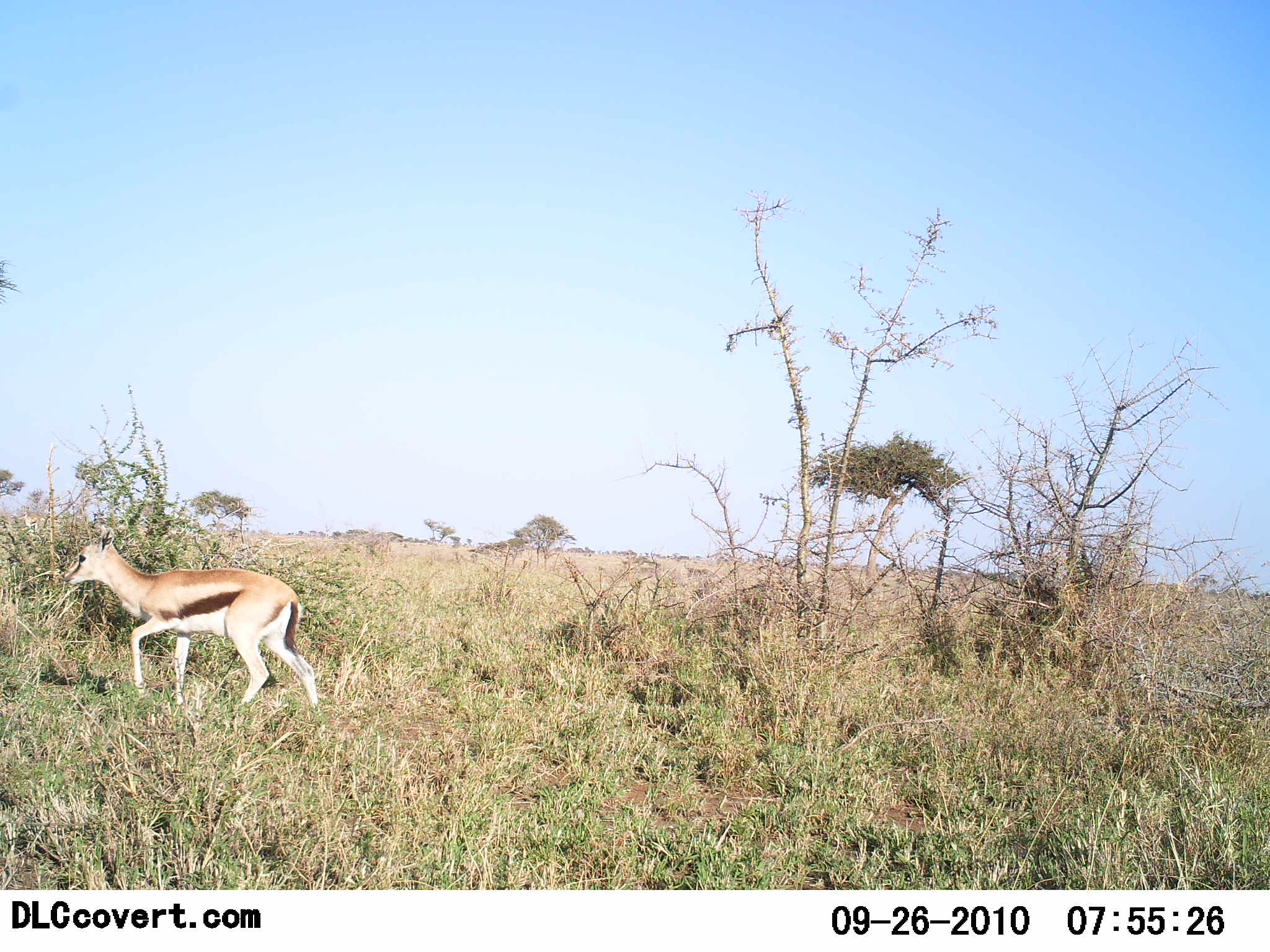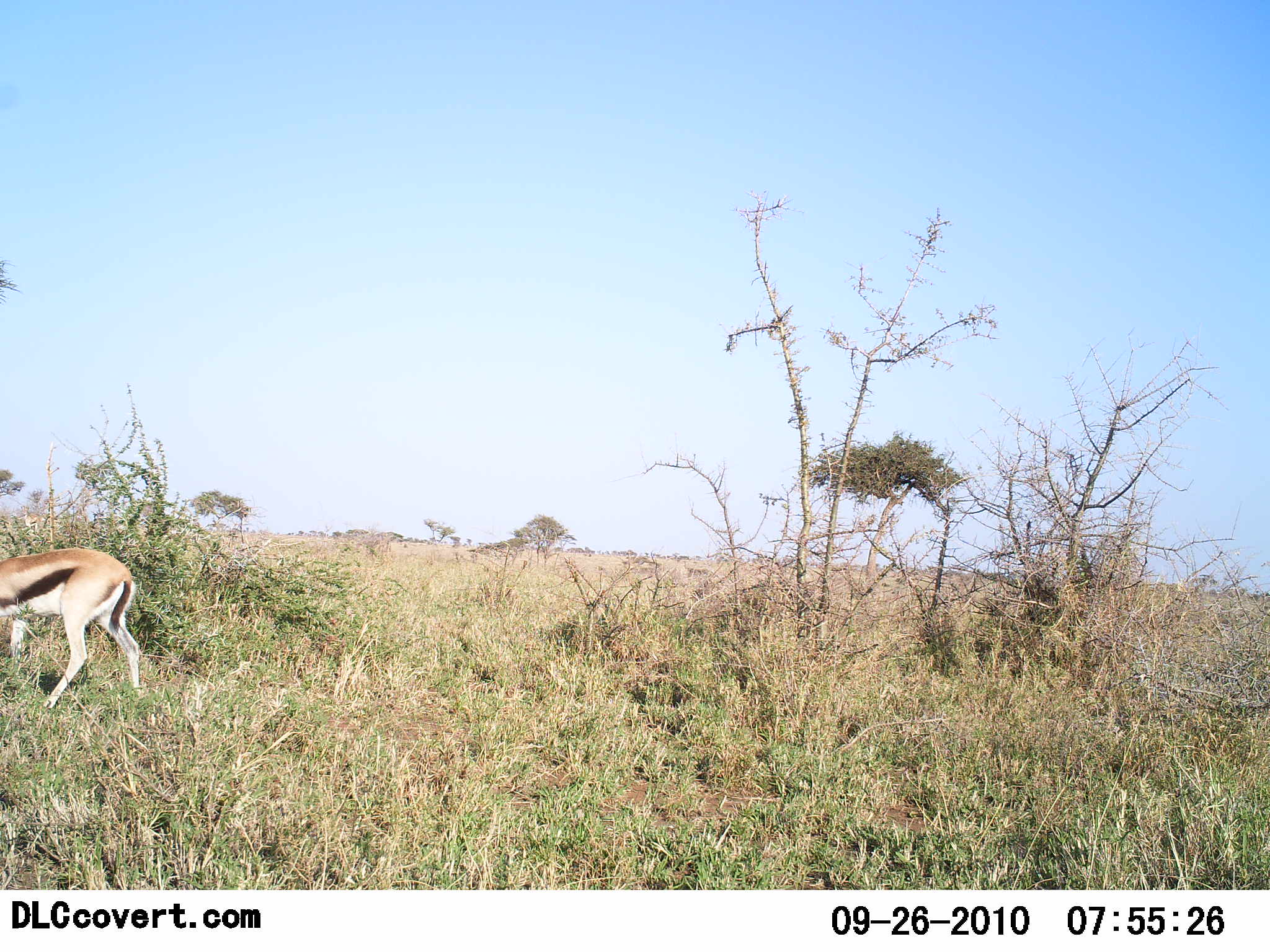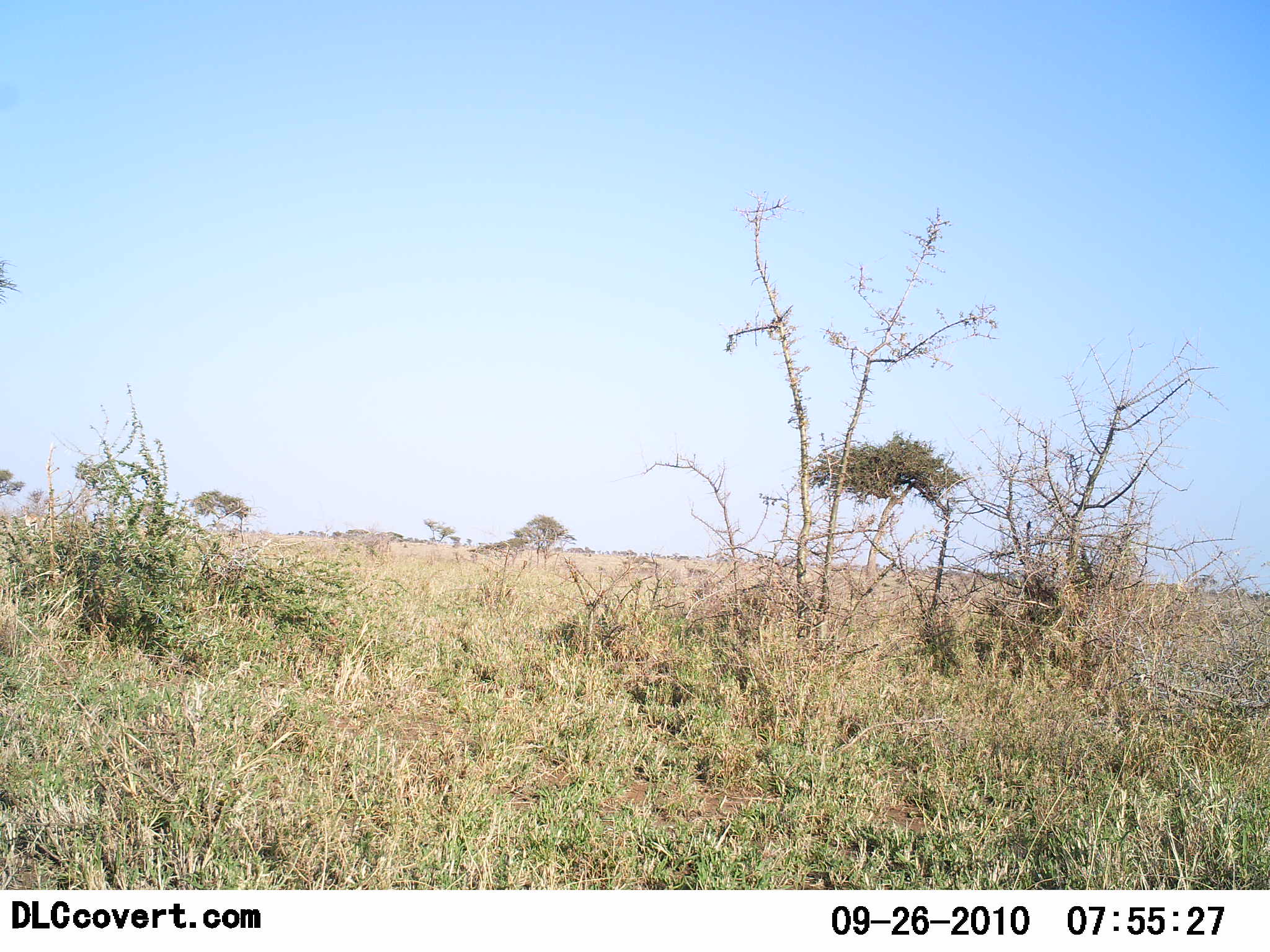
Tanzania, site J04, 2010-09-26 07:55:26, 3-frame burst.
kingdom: Animalia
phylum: Chordata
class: Mammalia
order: Artiodactyla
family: Bovidae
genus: Eudorcas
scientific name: Eudorcas thomsonii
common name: thomson's gazelle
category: gazellethomsons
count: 1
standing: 15%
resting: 0%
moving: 92%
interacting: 0%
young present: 8%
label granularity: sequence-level